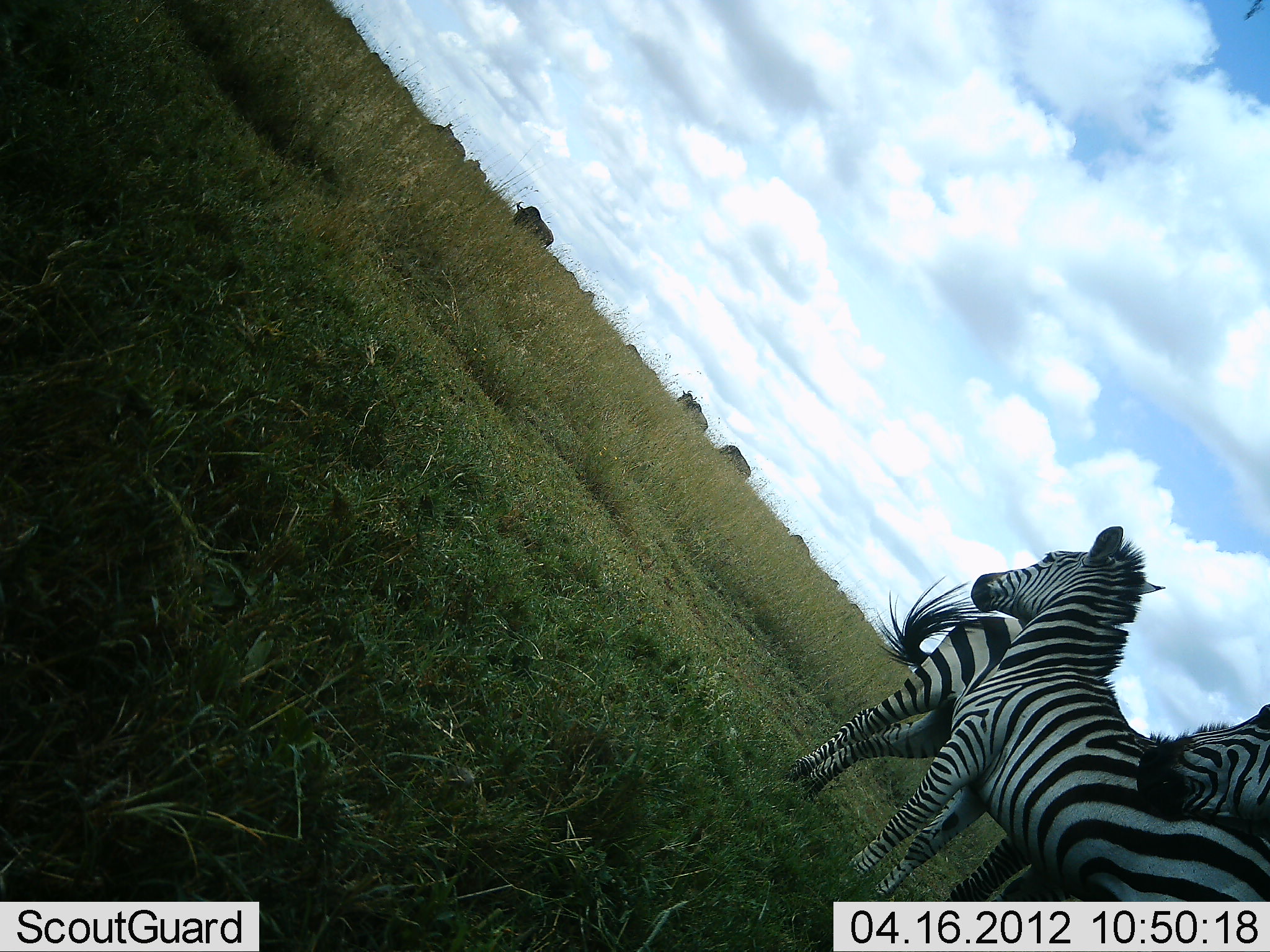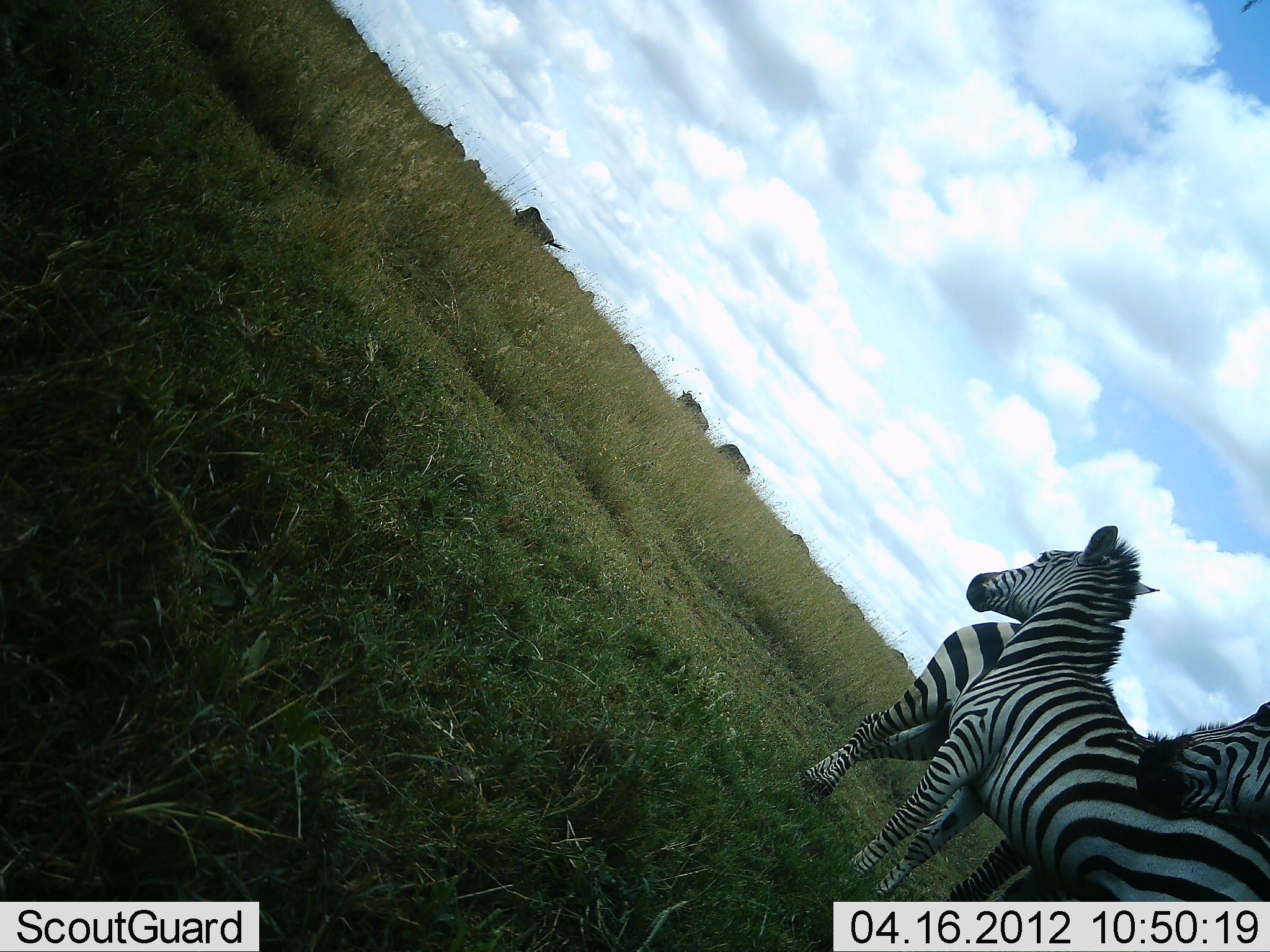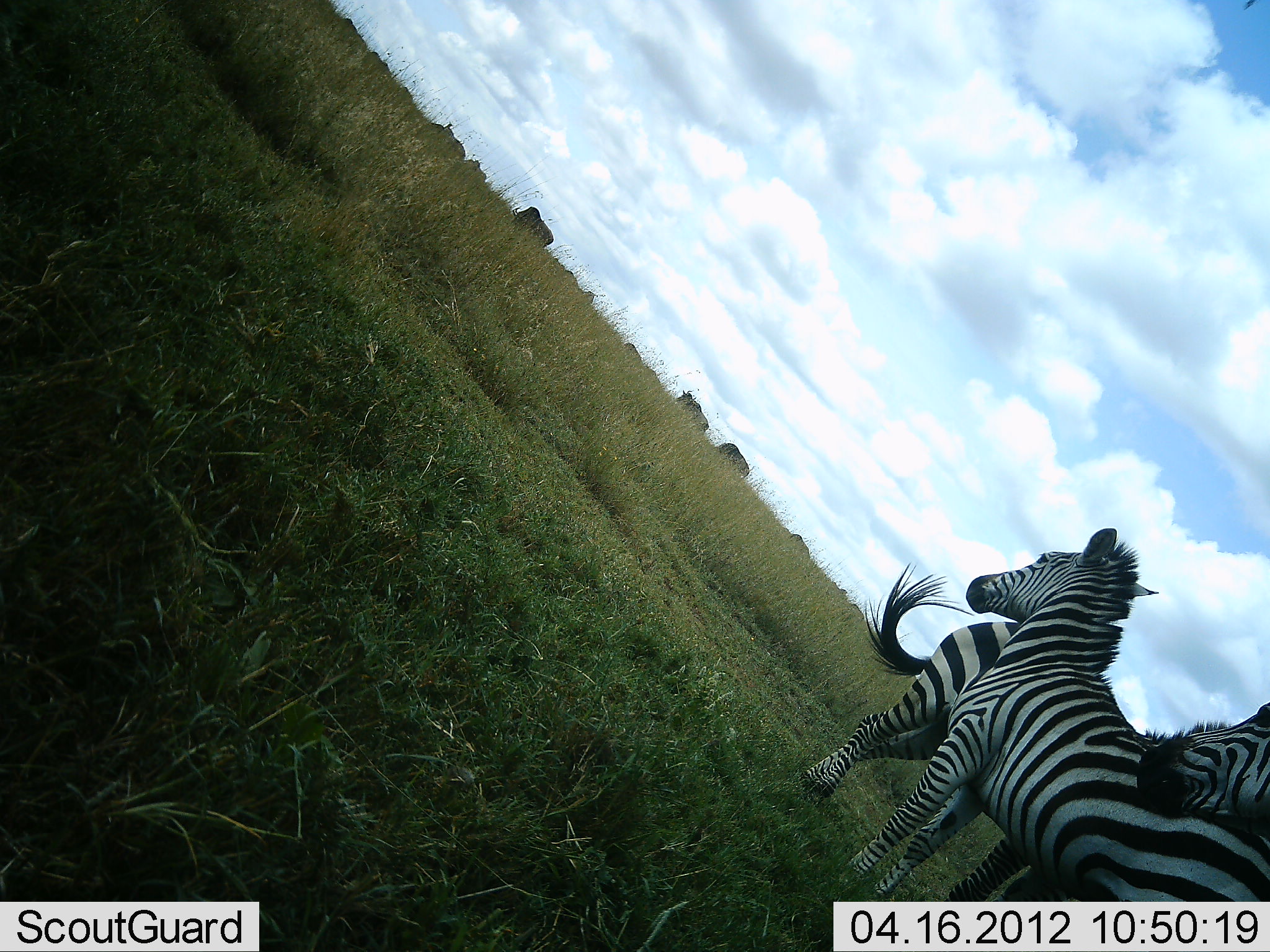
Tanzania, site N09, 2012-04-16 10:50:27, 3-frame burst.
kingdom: Animalia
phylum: Chordata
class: Mammalia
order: Artiodactyla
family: Bovidae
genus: Connochaetes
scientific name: Connochaetes taurinus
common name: blue wildebeest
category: wildebeest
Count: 7.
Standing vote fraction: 60%.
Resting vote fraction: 0%.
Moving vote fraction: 7%.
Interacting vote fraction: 0%.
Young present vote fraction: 0%.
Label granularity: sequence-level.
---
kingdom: Animalia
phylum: Chordata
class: Mammalia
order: Perissodactyla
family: Equidae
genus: Equus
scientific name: Equus quagga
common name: plains zebra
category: zebra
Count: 3.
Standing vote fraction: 90%.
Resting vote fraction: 10%.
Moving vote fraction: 0%.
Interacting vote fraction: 23%.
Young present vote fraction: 3%.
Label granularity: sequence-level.